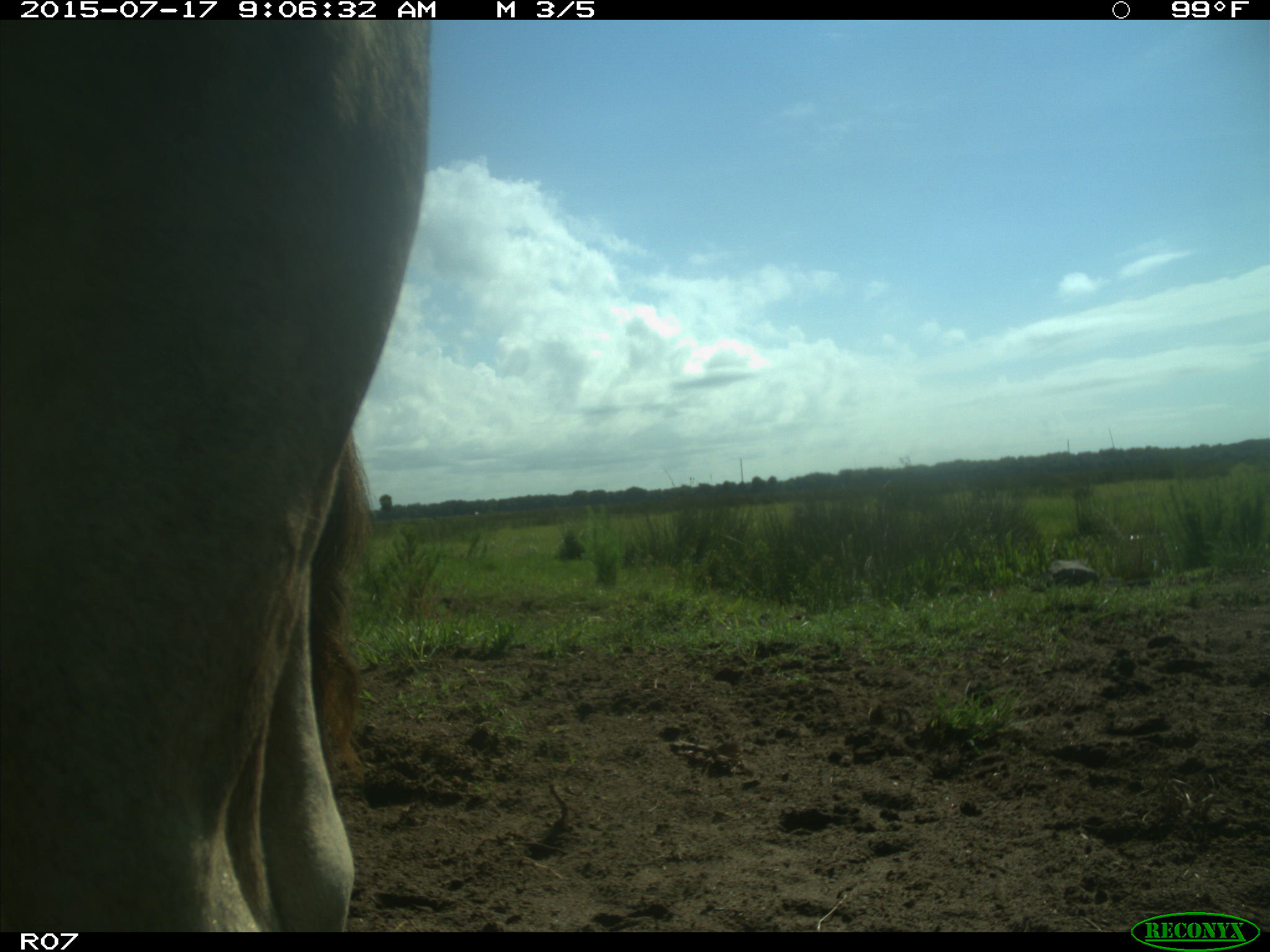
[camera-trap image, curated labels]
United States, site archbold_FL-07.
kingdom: Animalia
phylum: Chordata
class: Mammalia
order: Artiodactyla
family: Bovidae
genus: Bos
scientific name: Bos taurus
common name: domestic cow